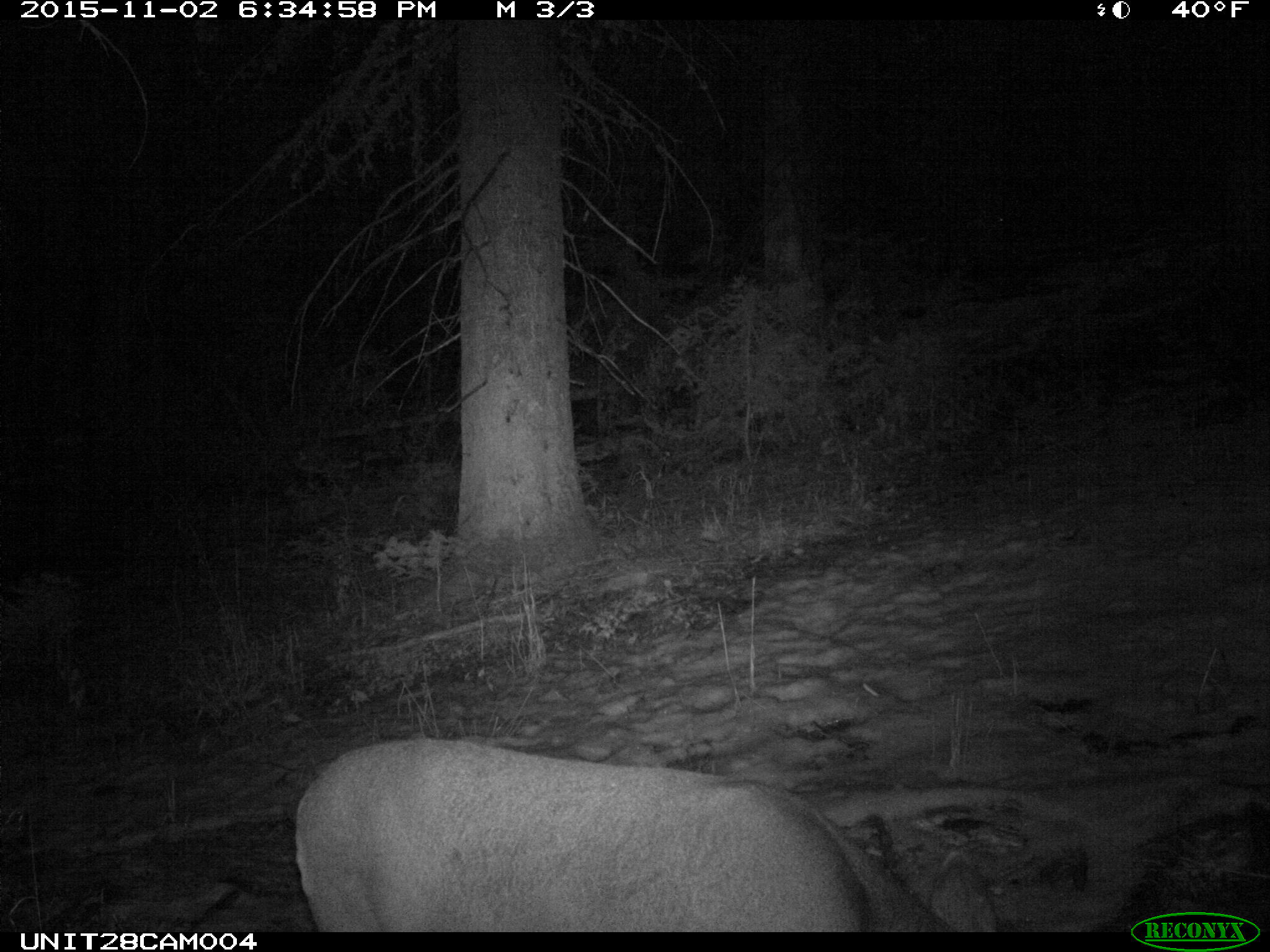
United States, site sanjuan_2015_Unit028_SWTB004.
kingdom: Animalia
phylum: Chordata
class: Mammalia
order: Artiodactyla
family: Cervidae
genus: Odocoileus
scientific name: Odocoileus hemionus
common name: mule deer